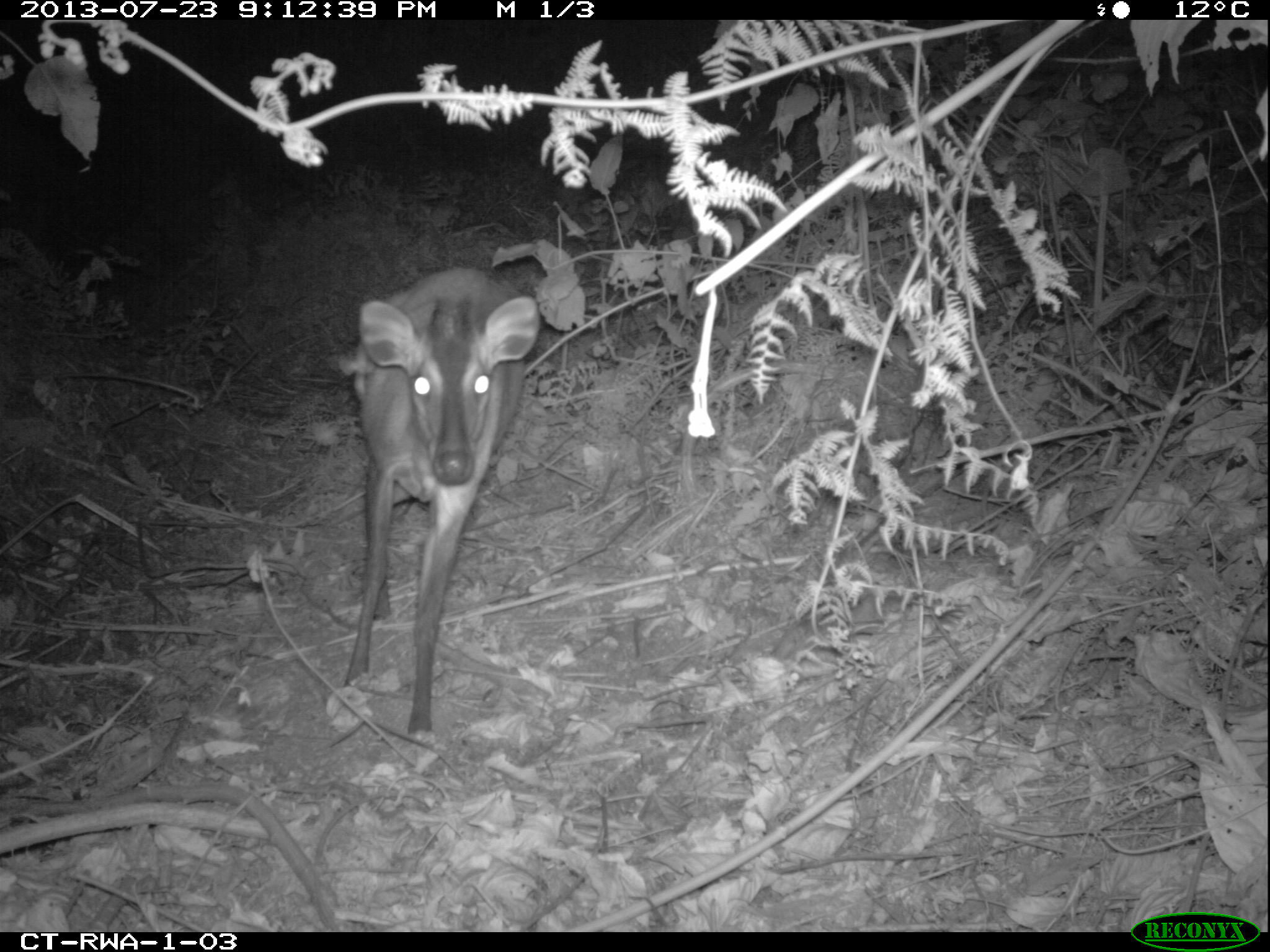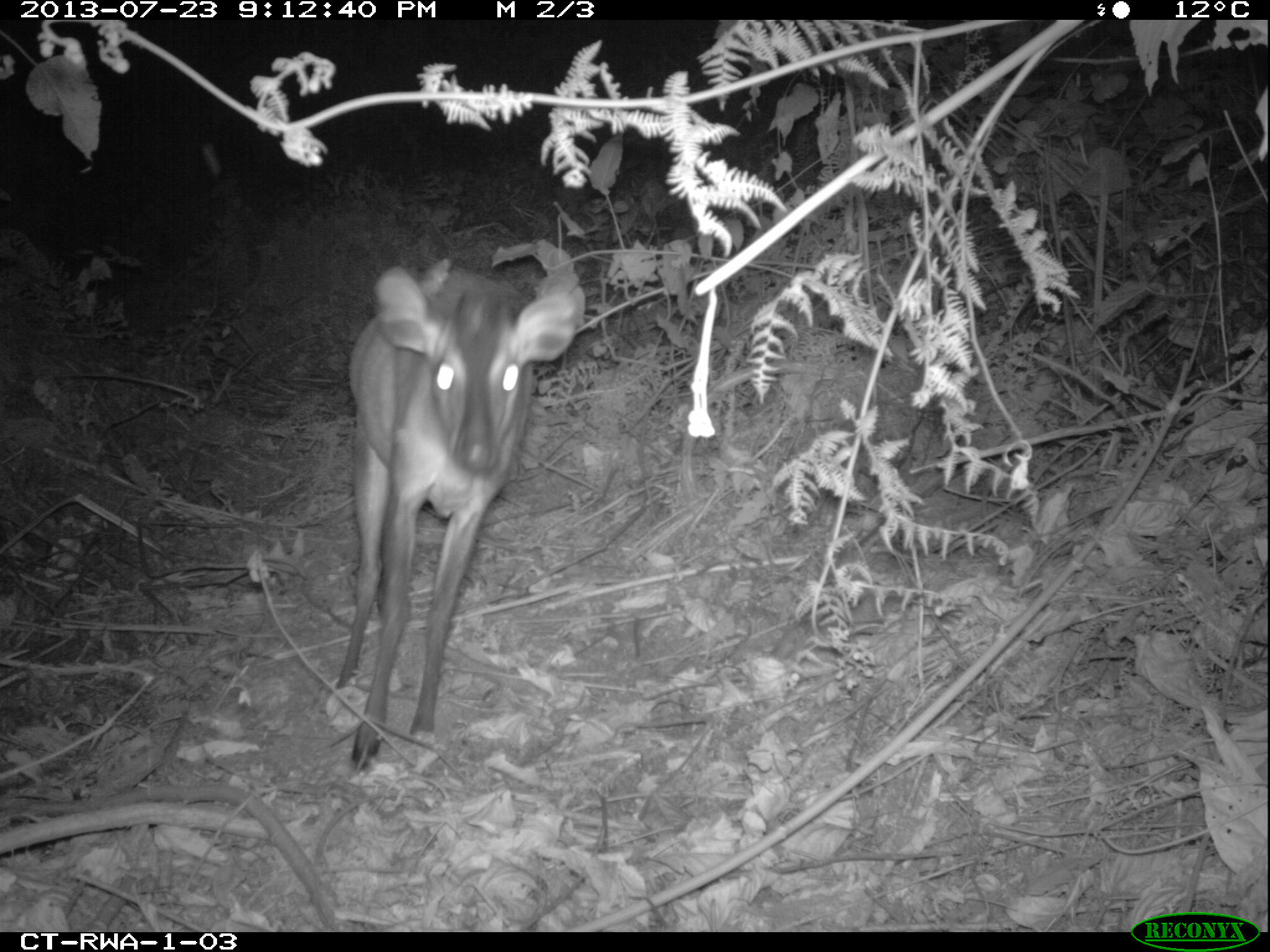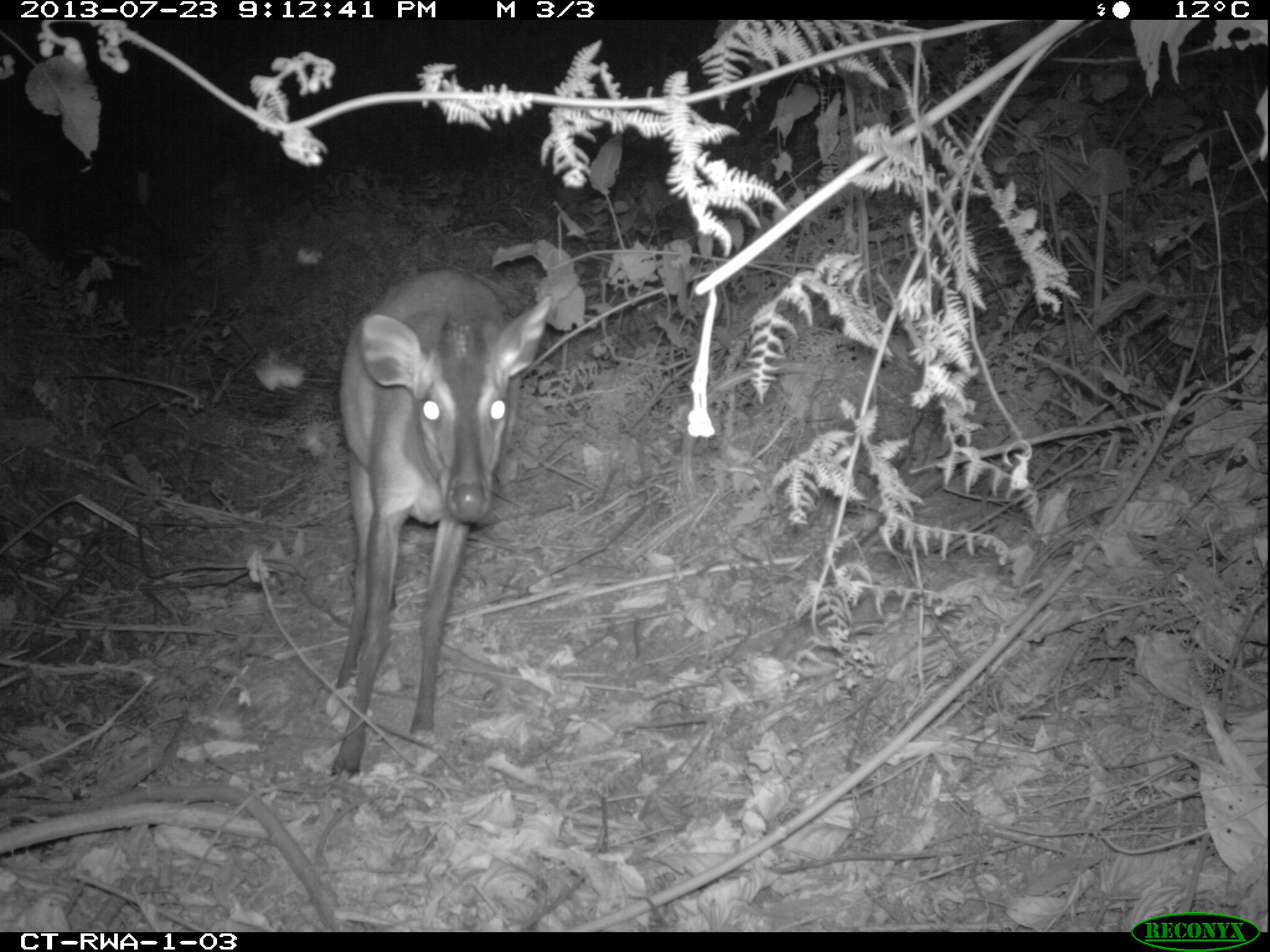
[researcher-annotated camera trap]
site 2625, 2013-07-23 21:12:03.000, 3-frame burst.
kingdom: Animalia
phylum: Chordata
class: Mammalia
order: Artiodactyla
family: Bovidae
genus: Cephalophus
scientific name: Cephalophus nigrifrons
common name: black-fronted duiker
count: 1